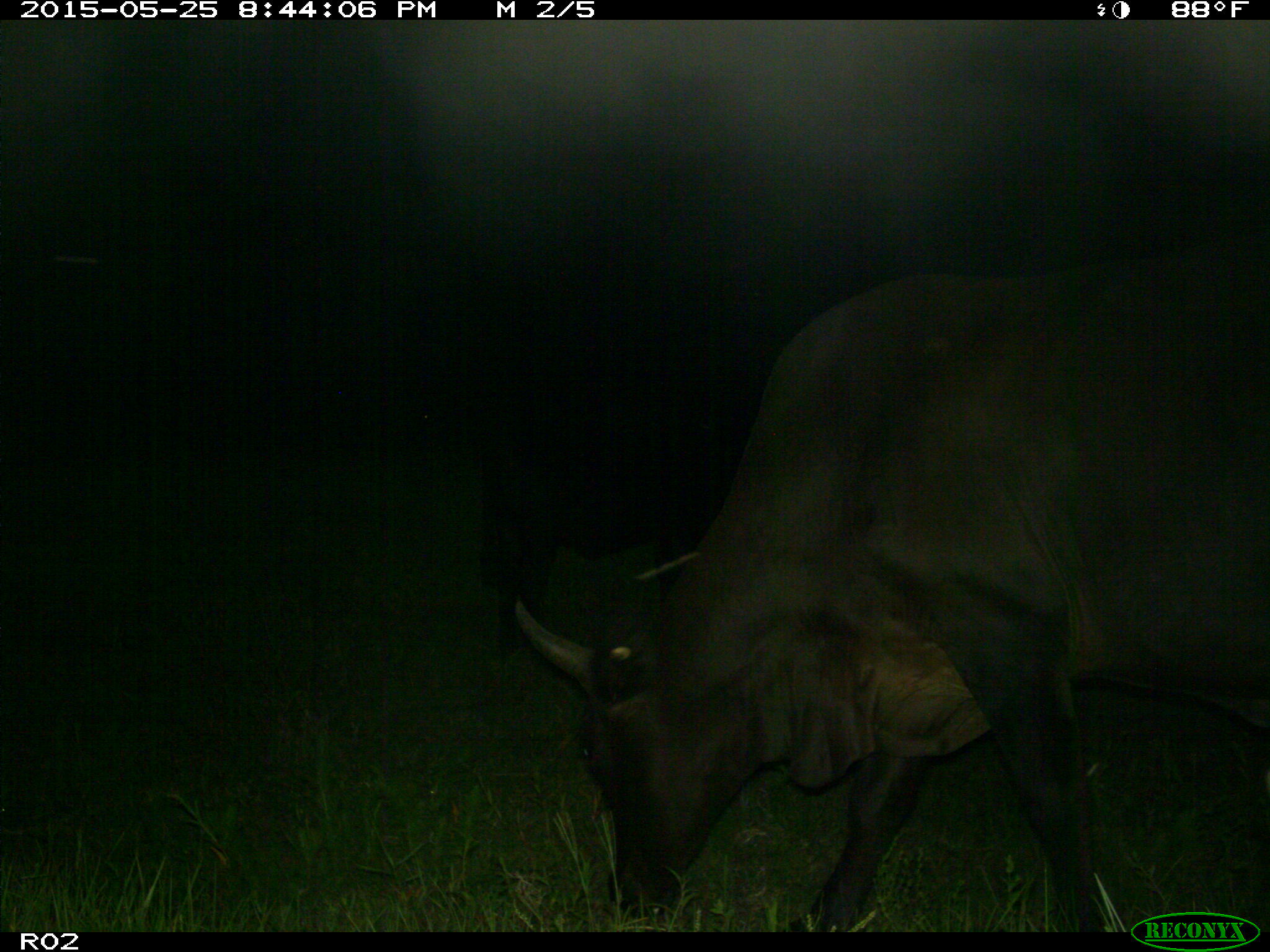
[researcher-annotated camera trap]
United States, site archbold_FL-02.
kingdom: Animalia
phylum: Chordata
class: Mammalia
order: Artiodactyla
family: Bovidae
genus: Bos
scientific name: Bos taurus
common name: domestic cow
Bos taurus (domestic cow).